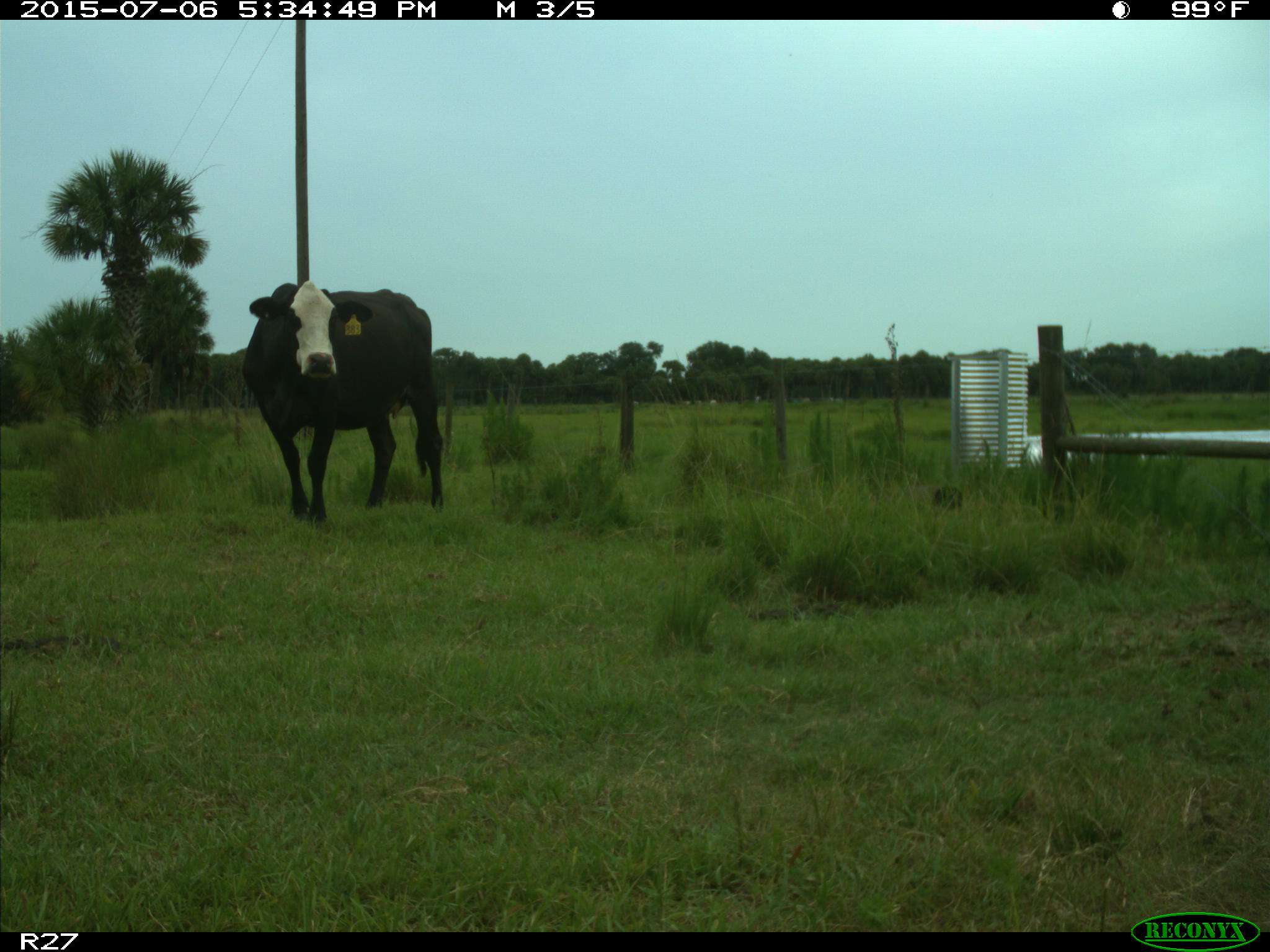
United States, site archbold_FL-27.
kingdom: Animalia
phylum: Chordata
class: Mammalia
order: Artiodactyla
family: Bovidae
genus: Bos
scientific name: Bos taurus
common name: domestic cow